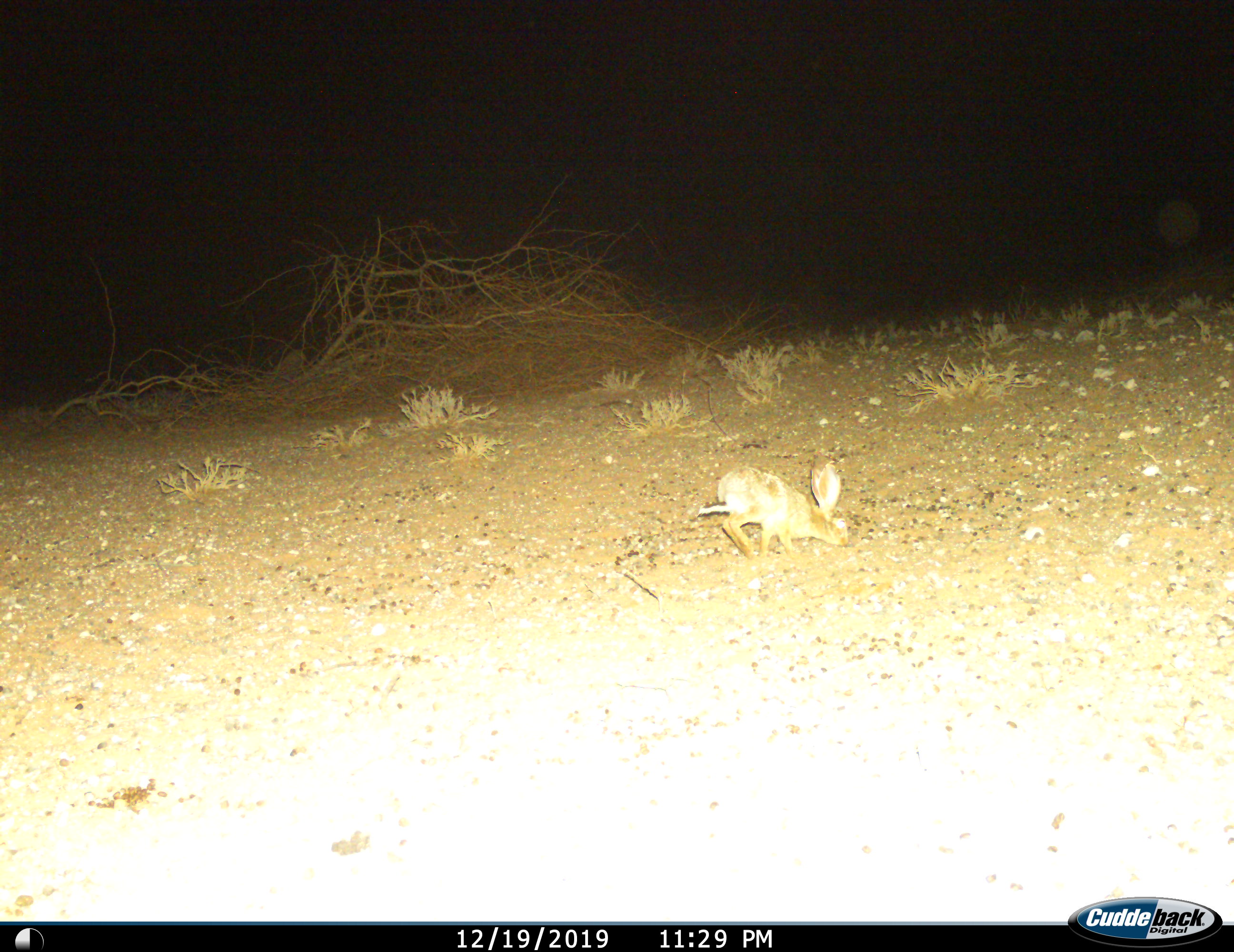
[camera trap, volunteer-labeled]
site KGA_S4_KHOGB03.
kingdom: Animalia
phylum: Chordata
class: Mammalia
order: Lagomorpha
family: Leporidae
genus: Lepus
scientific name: Lepus capensis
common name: cape hare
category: harecape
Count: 1.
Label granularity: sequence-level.